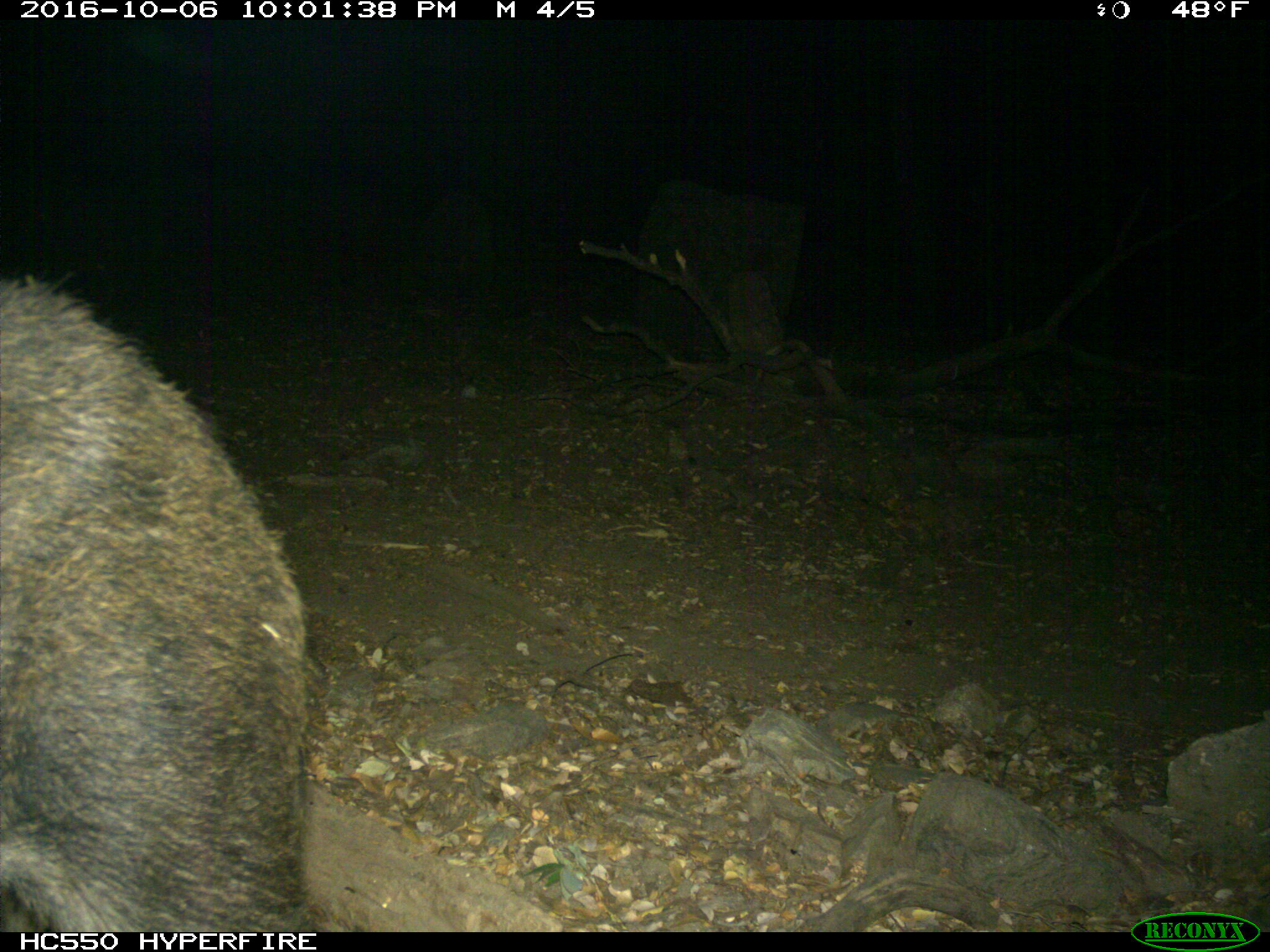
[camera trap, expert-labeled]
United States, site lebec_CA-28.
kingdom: Animalia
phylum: Chordata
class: Mammalia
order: Artiodactyla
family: Suidae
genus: Sus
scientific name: Sus scrofa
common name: wild boar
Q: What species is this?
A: Sus scrofa (wild boar).